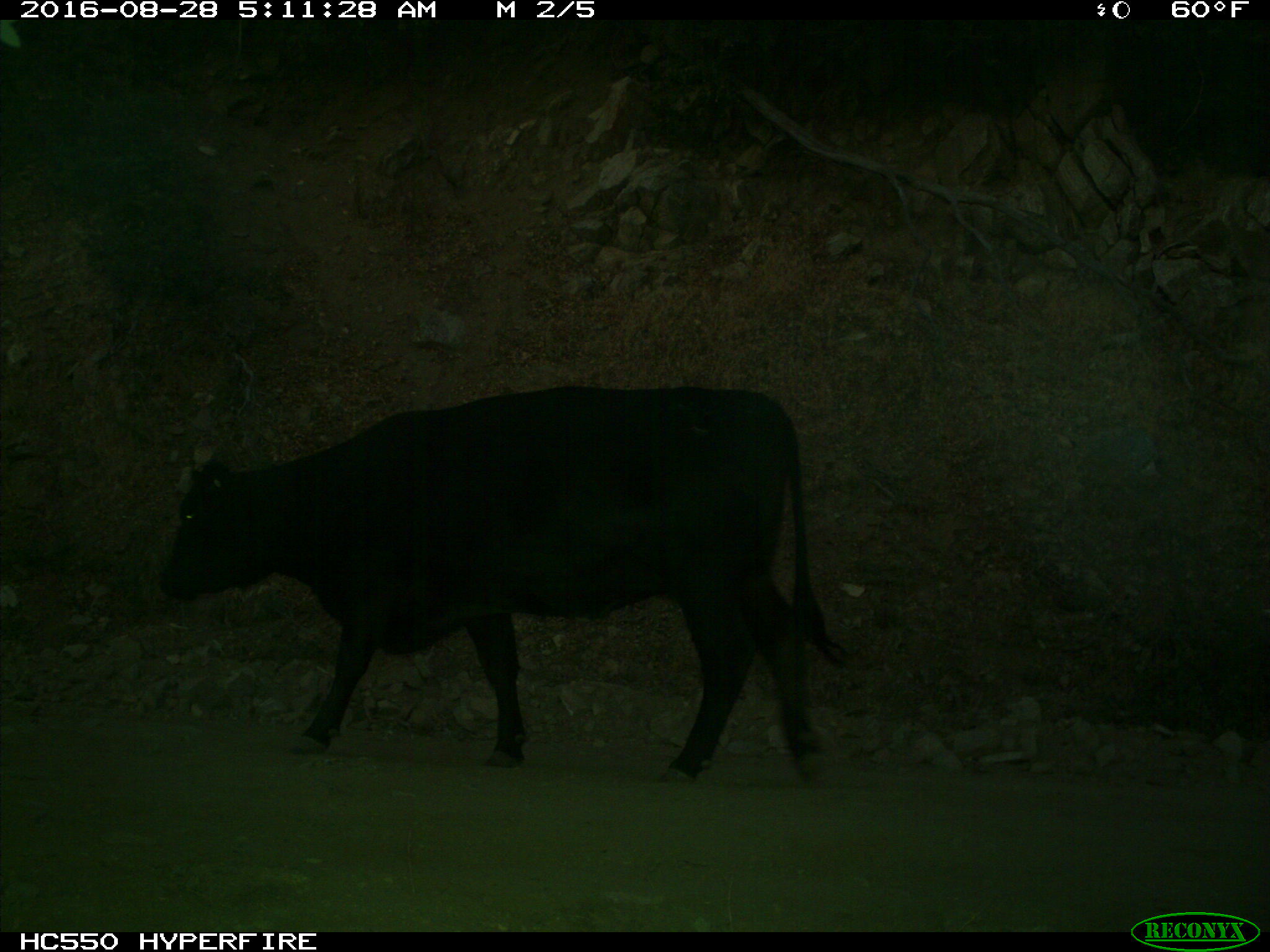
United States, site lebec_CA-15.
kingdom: Animalia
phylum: Chordata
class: Mammalia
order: Artiodactyla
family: Bovidae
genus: Bos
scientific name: Bos taurus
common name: domestic cow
Bos taurus (domestic cow).